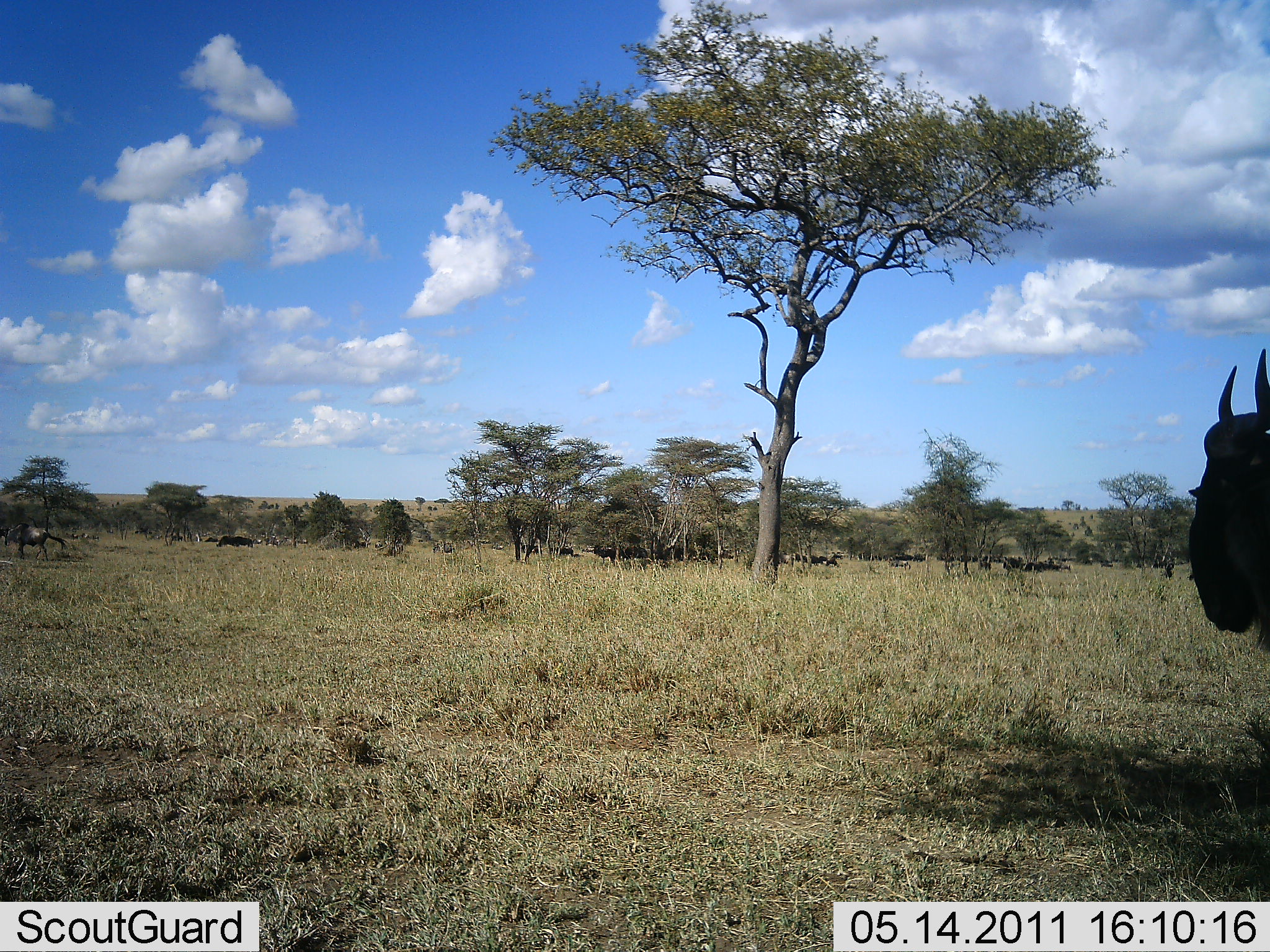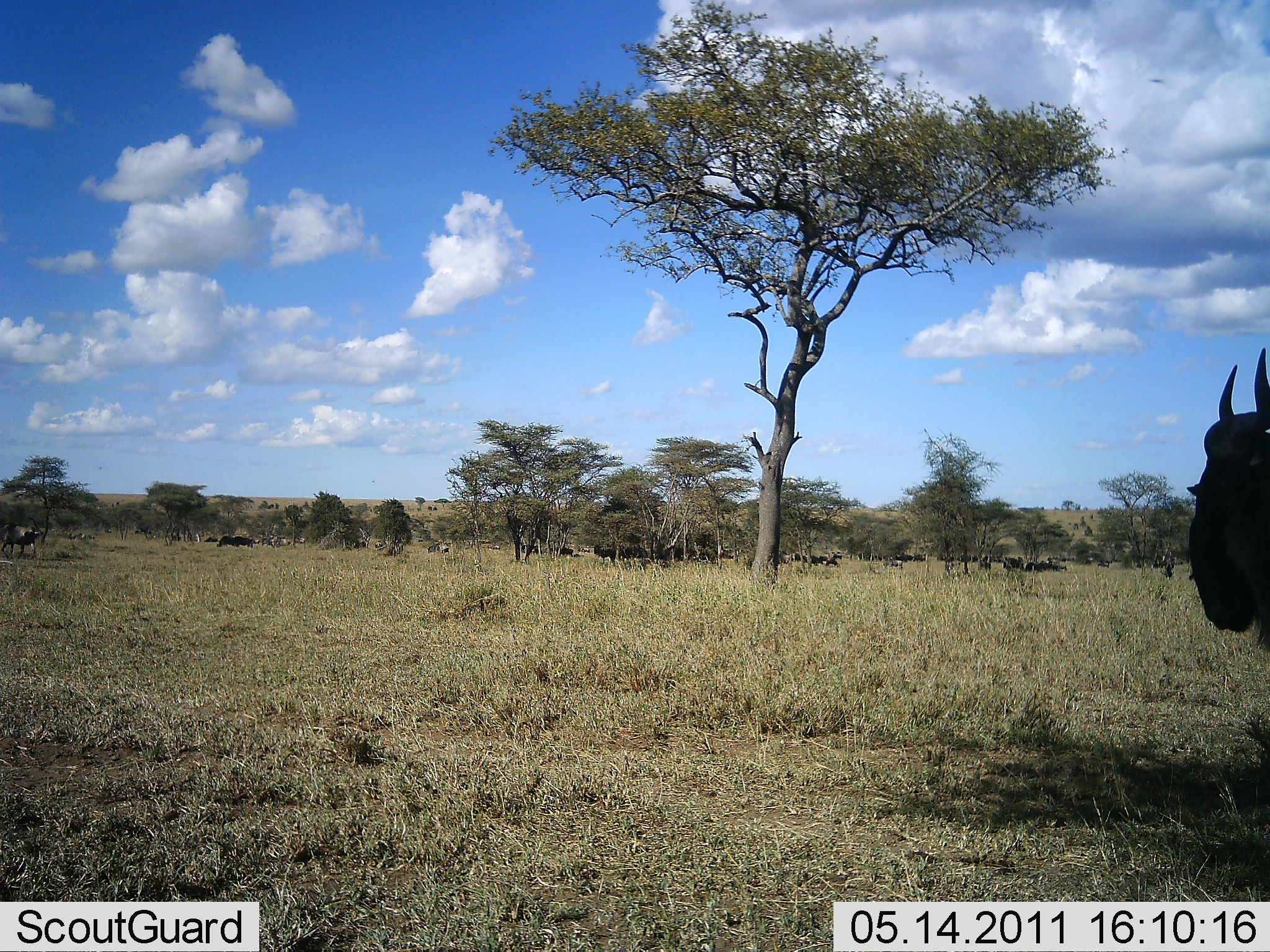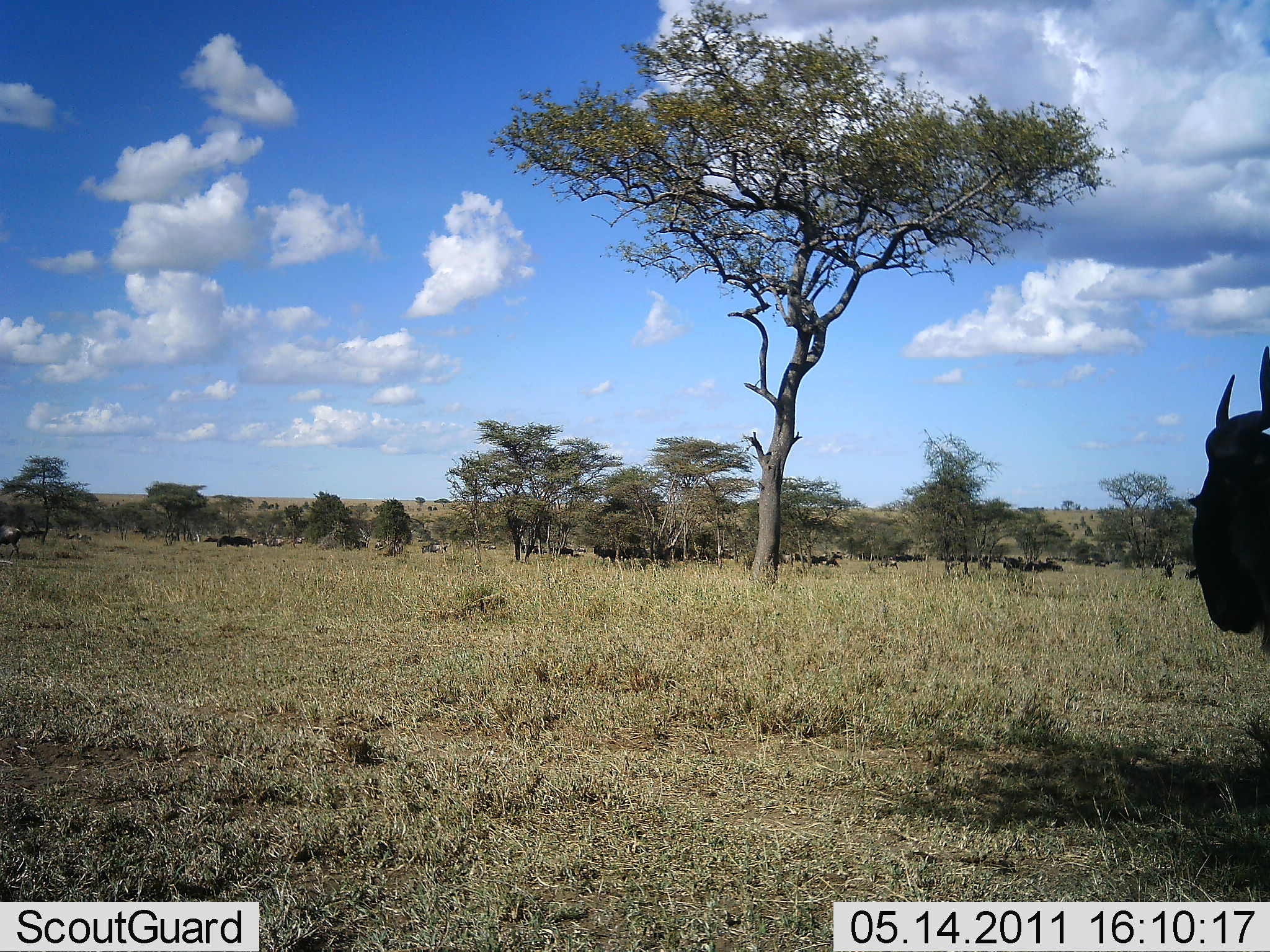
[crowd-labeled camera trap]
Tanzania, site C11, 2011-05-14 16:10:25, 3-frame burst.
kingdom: Animalia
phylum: Chordata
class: Mammalia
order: Artiodactyla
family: Bovidae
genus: Connochaetes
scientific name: Connochaetes taurinus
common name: blue wildebeest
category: wildebeest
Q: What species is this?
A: Wildebeest (blue wildebeest) (Connochaetes taurinus).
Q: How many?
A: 11-50.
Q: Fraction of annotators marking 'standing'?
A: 79%.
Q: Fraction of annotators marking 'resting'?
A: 14%.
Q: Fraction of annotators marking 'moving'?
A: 57%.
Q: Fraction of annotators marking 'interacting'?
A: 7%.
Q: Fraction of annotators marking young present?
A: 0%.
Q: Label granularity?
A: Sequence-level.